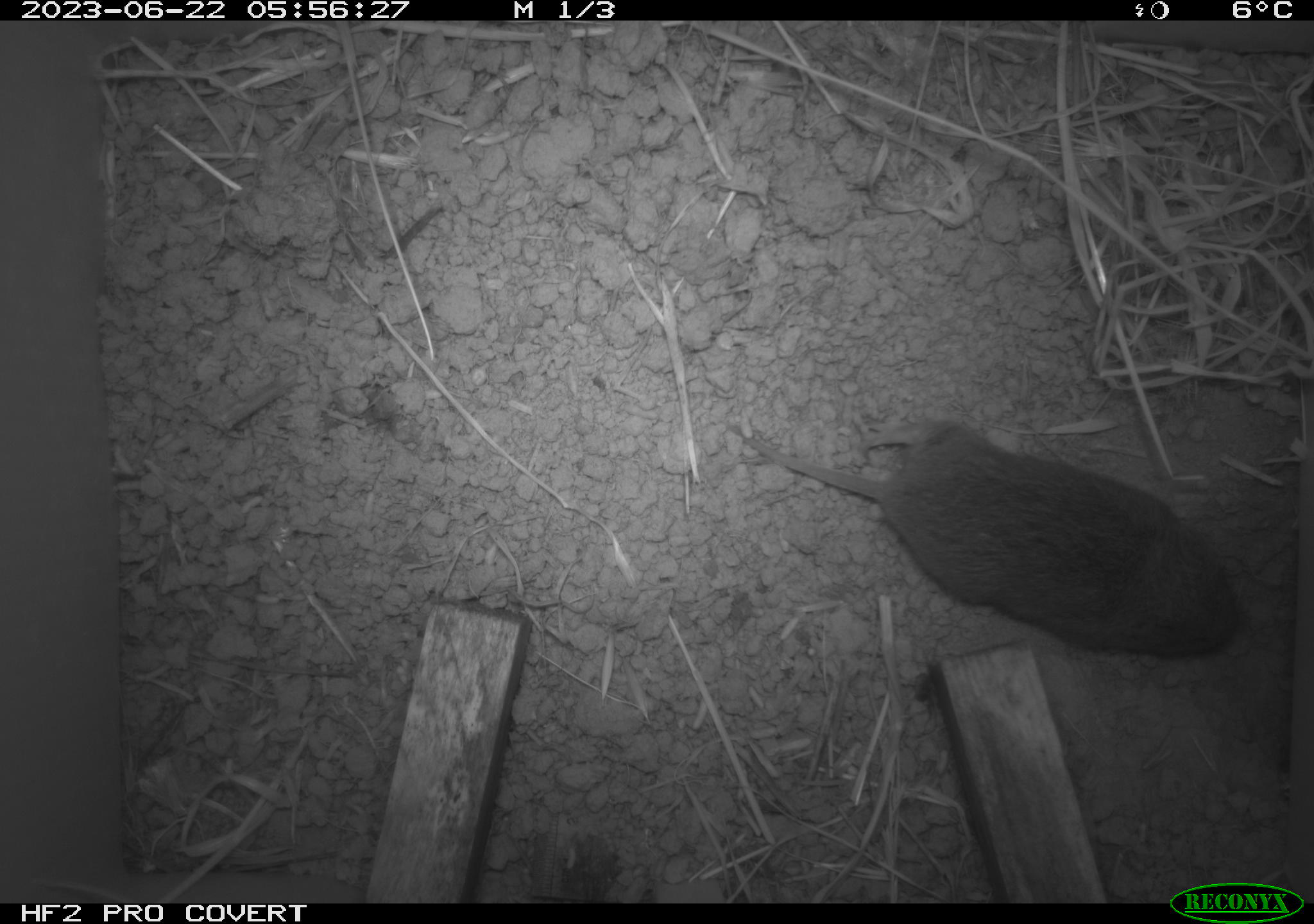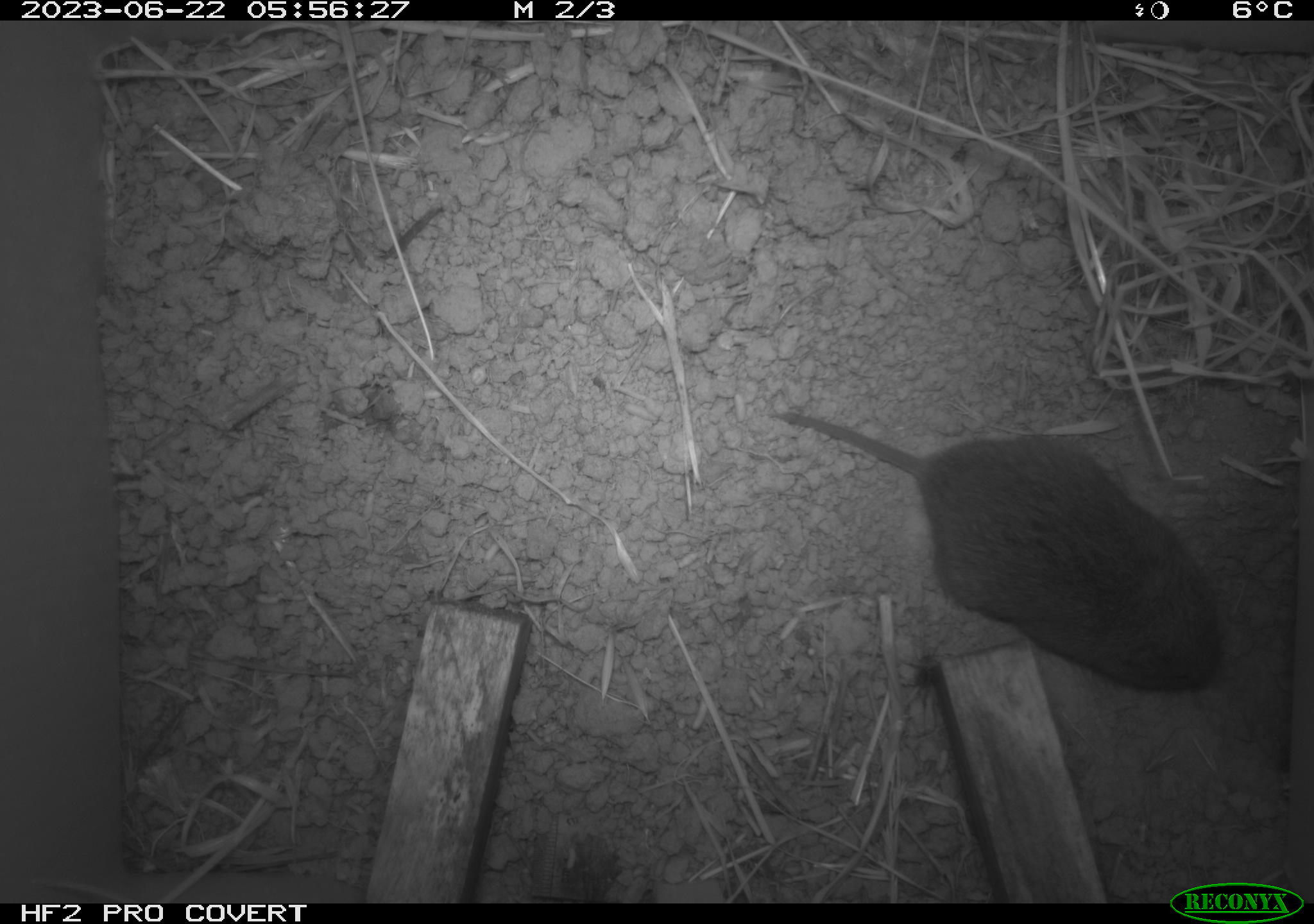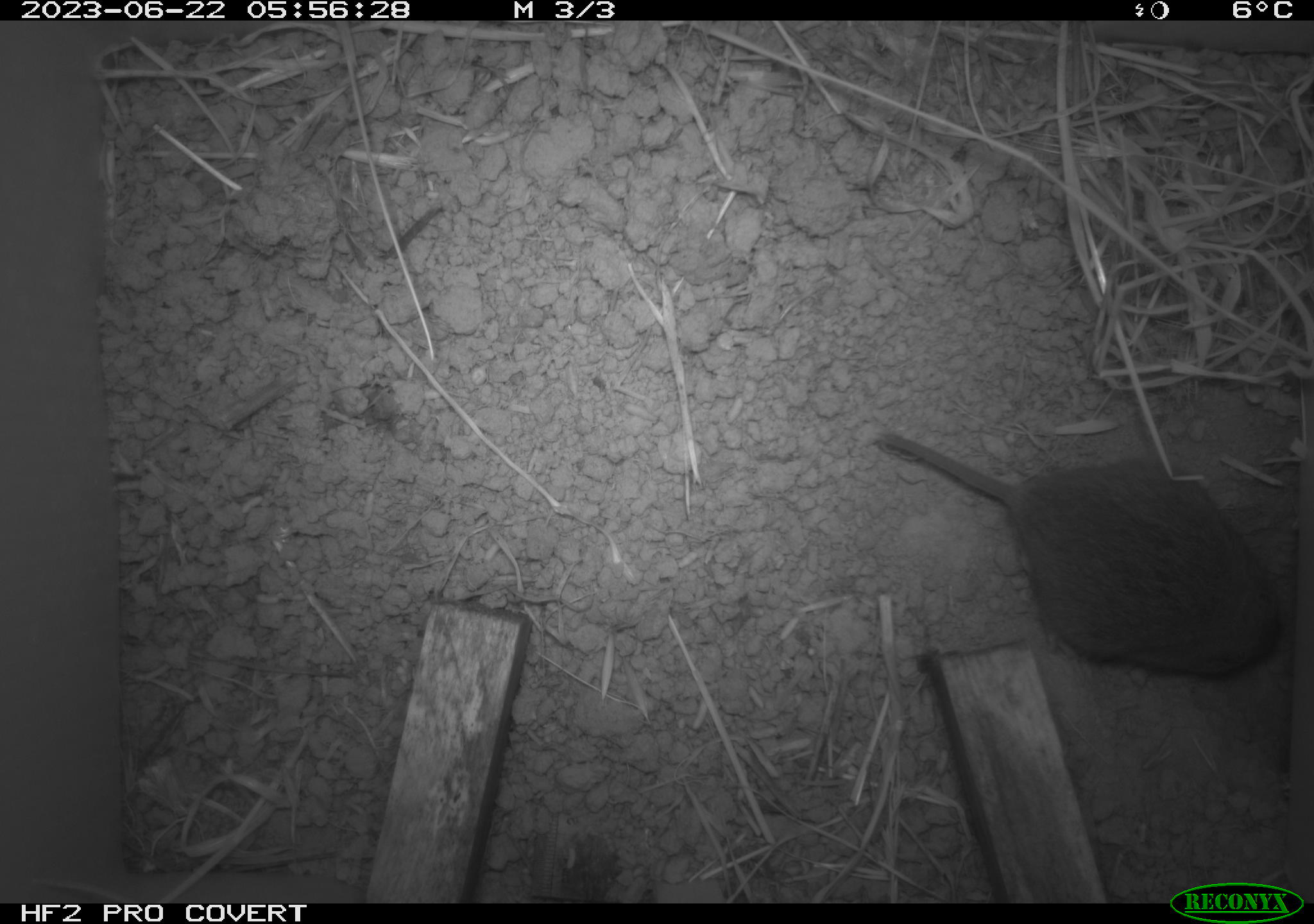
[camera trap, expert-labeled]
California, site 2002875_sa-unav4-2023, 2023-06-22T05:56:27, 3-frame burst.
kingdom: Animalia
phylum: Chordata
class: Mammalia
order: Rodentia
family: Cricetidae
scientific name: Arvicolinae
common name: voles, lemmings, and muskrats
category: arvicolinae subfamily